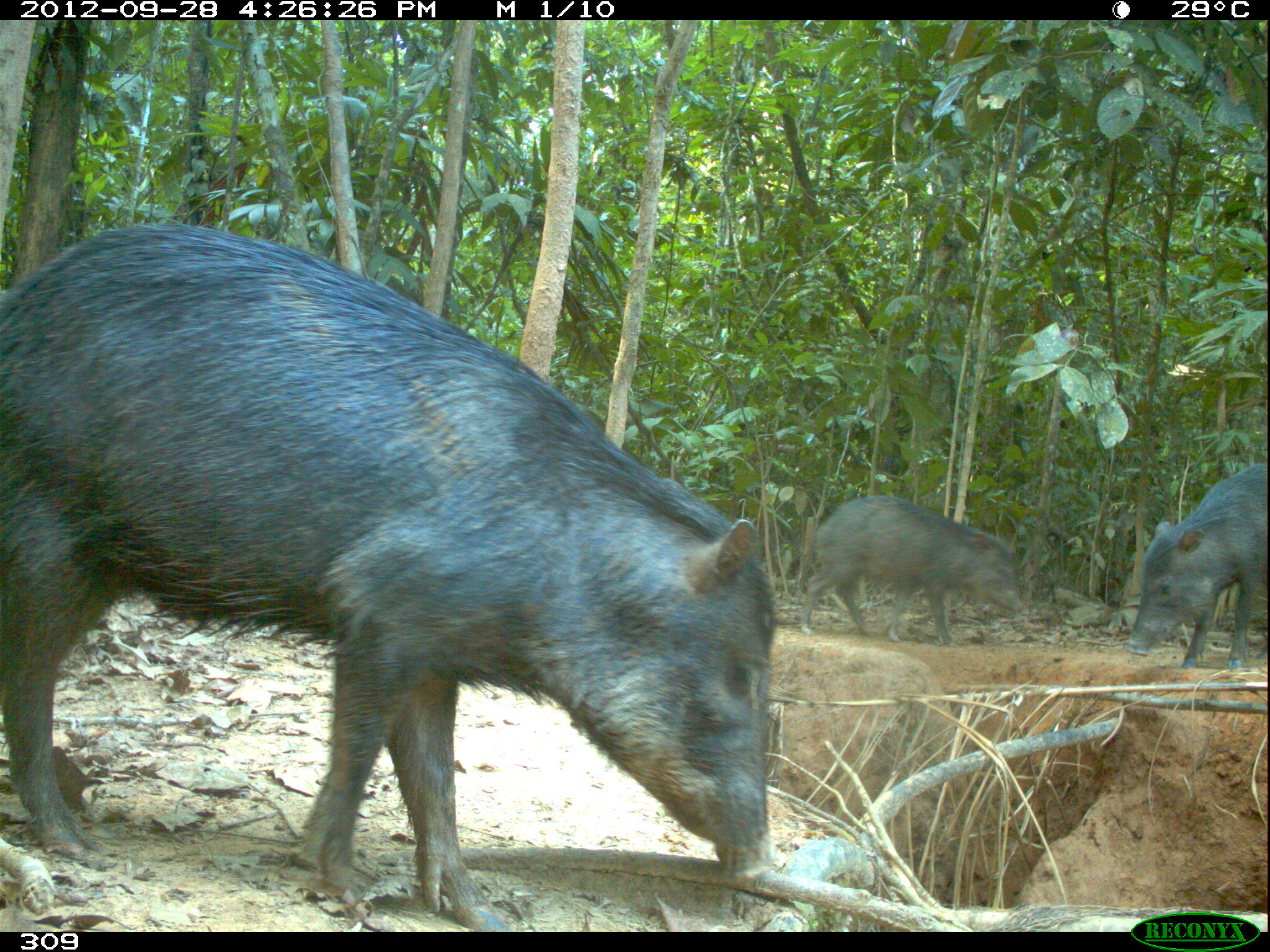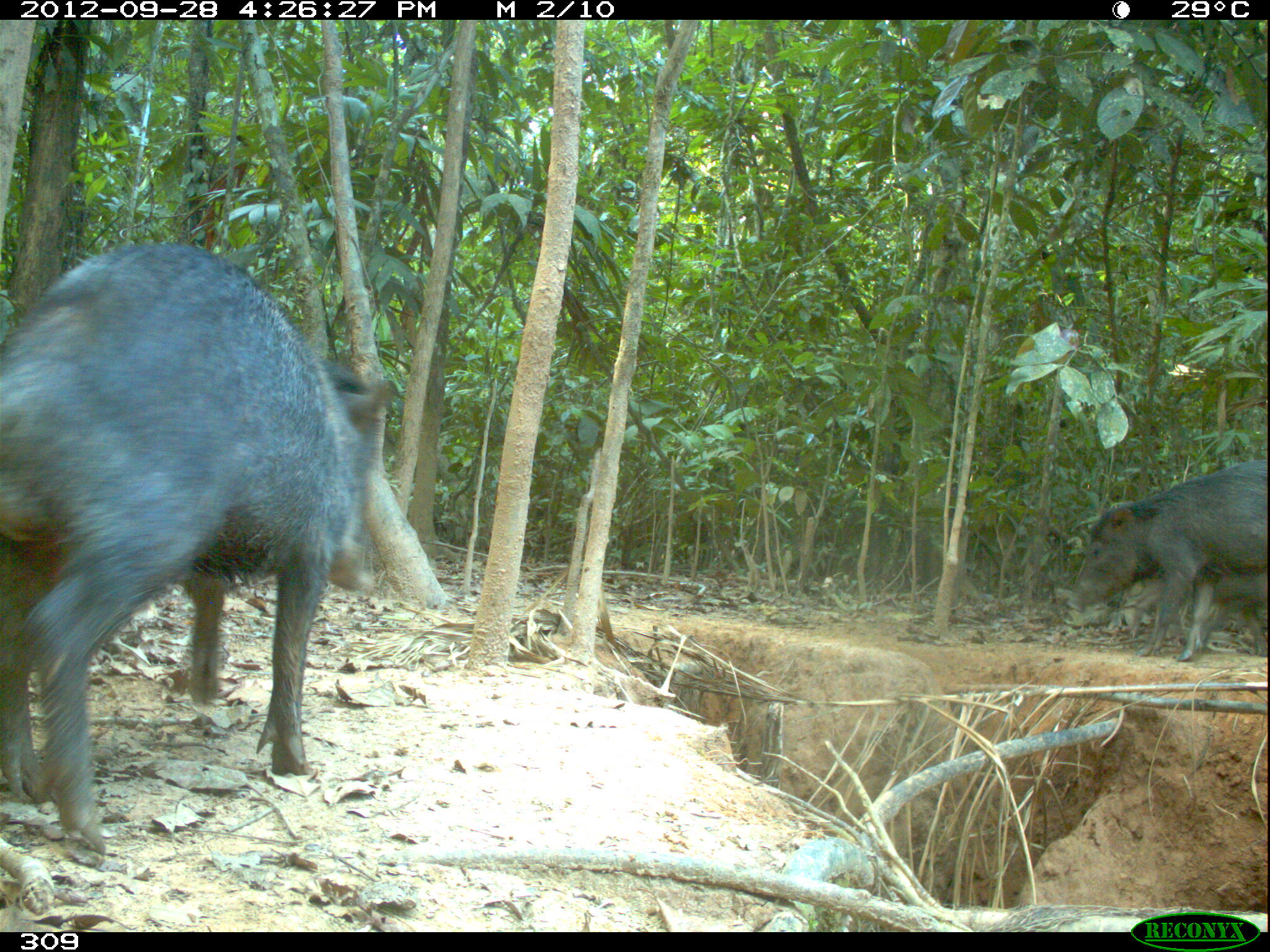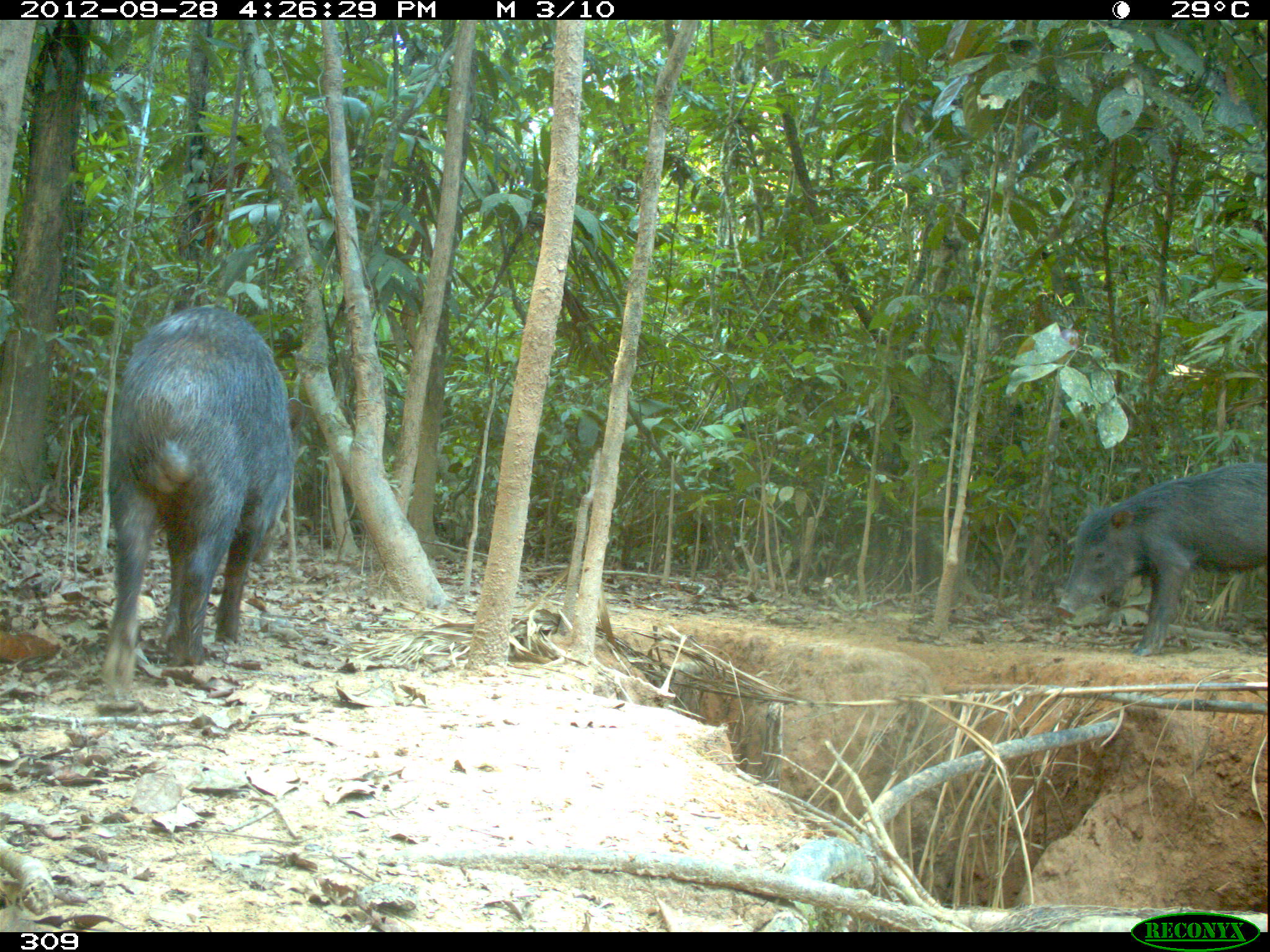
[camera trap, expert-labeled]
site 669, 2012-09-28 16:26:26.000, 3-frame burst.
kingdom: Animalia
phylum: Chordata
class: Mammalia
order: Artiodactyla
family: Tayassuidae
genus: Tayassu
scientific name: Tayassu pecari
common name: white-lipped peccary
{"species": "Tayassu pecari (white-lipped peccary)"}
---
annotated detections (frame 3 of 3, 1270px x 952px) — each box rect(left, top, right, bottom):
tayassu pecari: rect(101, 304, 295, 692); rect(1055, 462, 1265, 655)